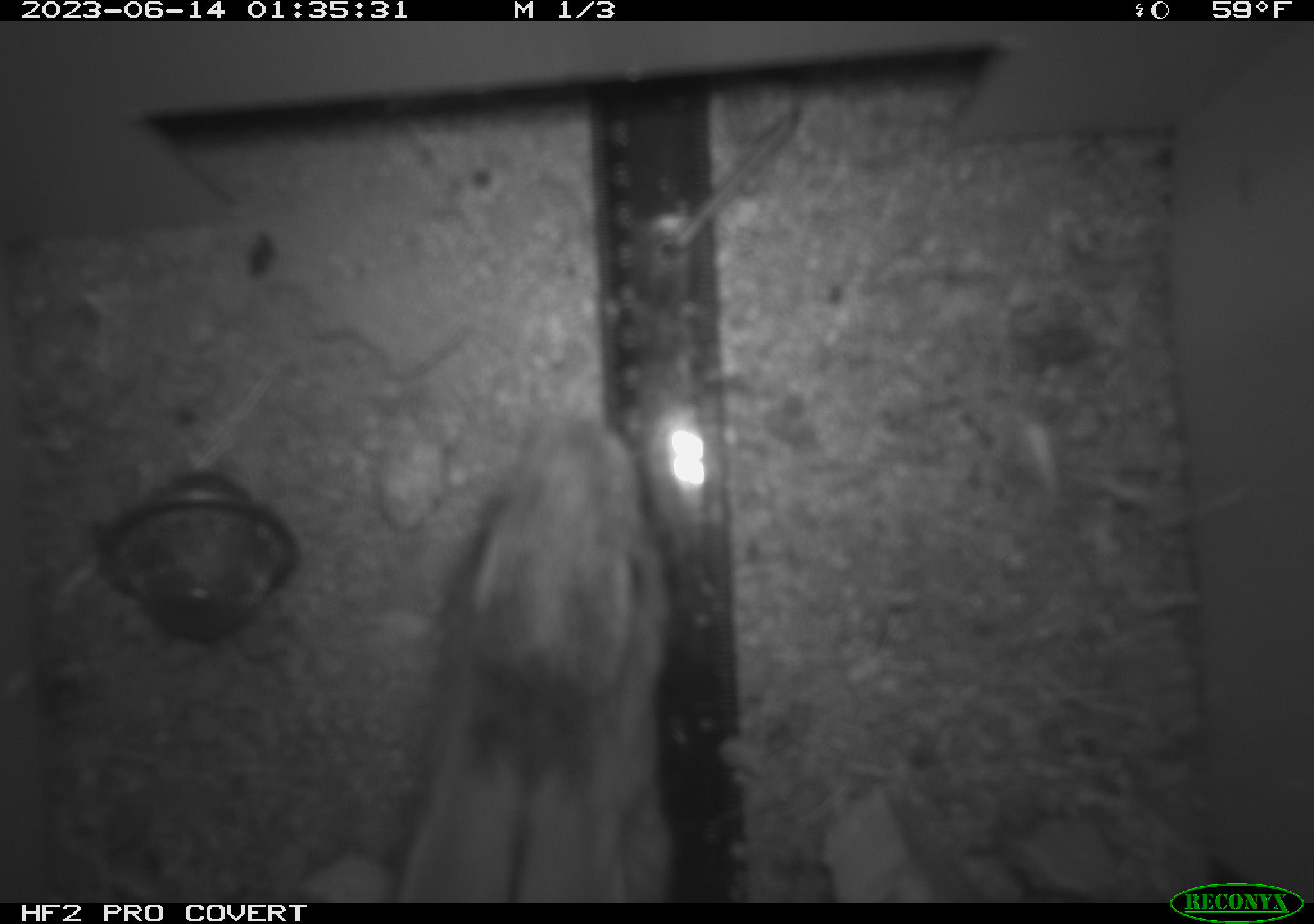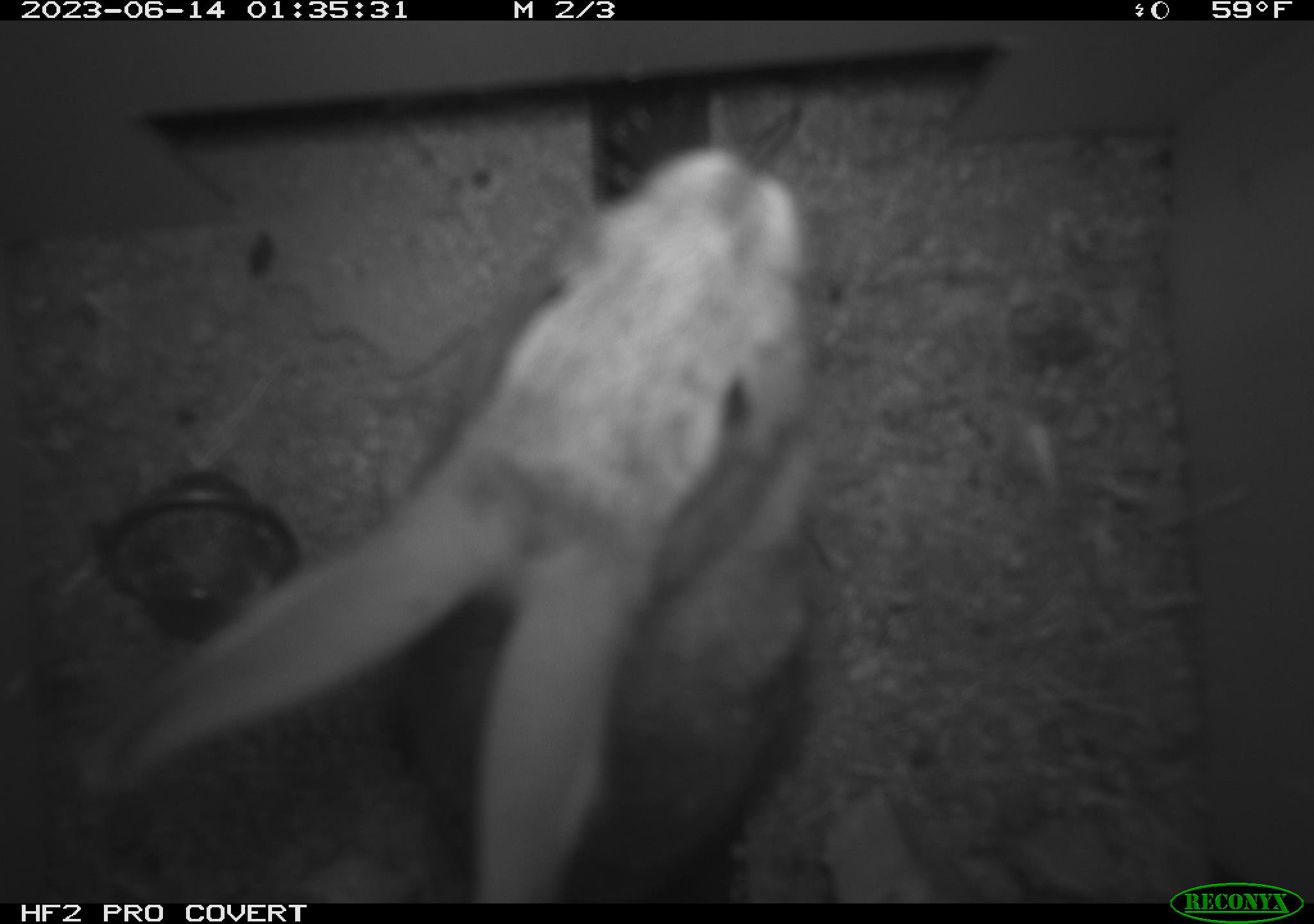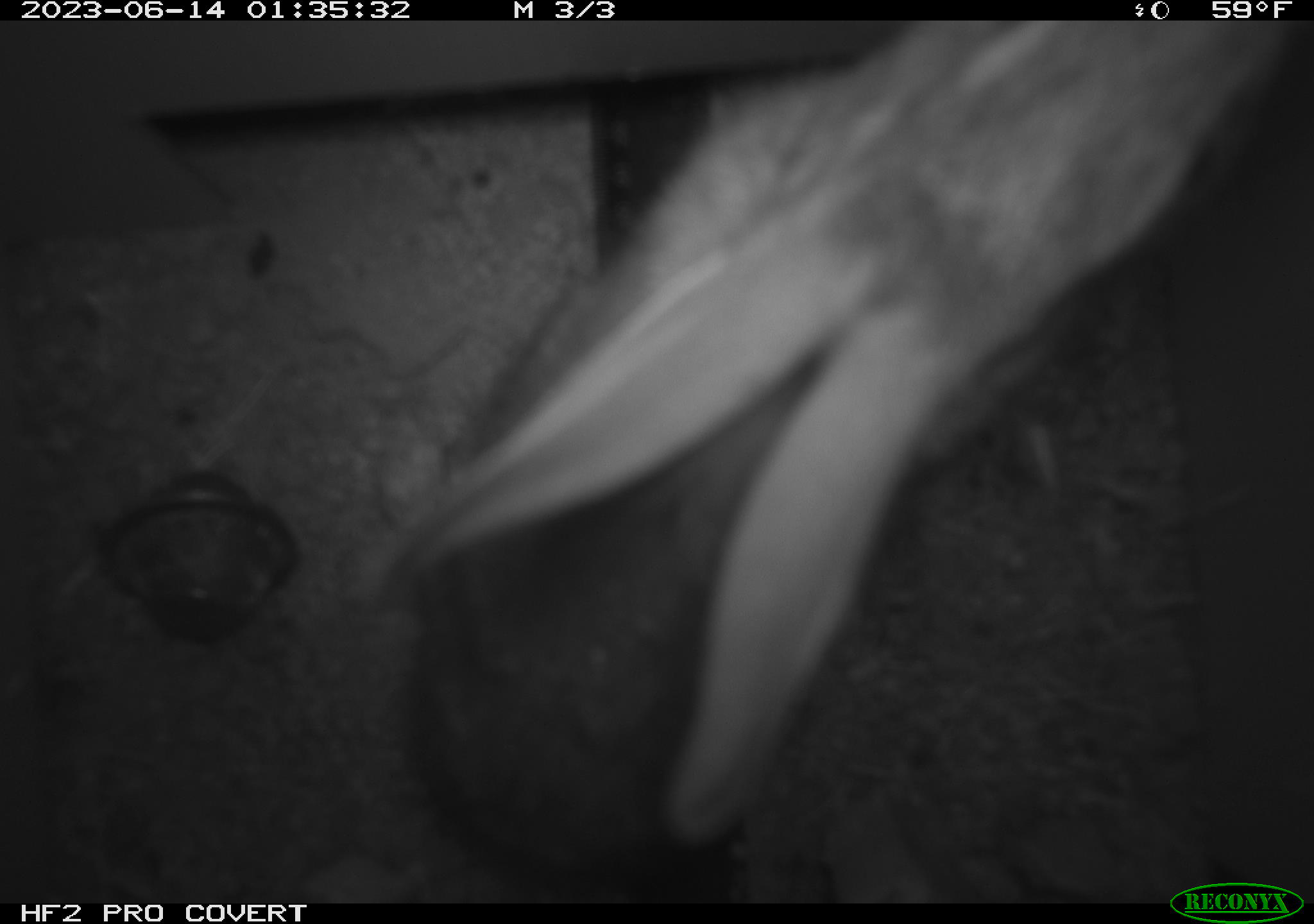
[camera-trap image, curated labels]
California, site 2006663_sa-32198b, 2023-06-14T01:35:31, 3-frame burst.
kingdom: Animalia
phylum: Chordata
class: Mammalia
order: Lagomorpha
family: Leporidae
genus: Lepus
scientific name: Lepus californicus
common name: black-tailed jackrabbit